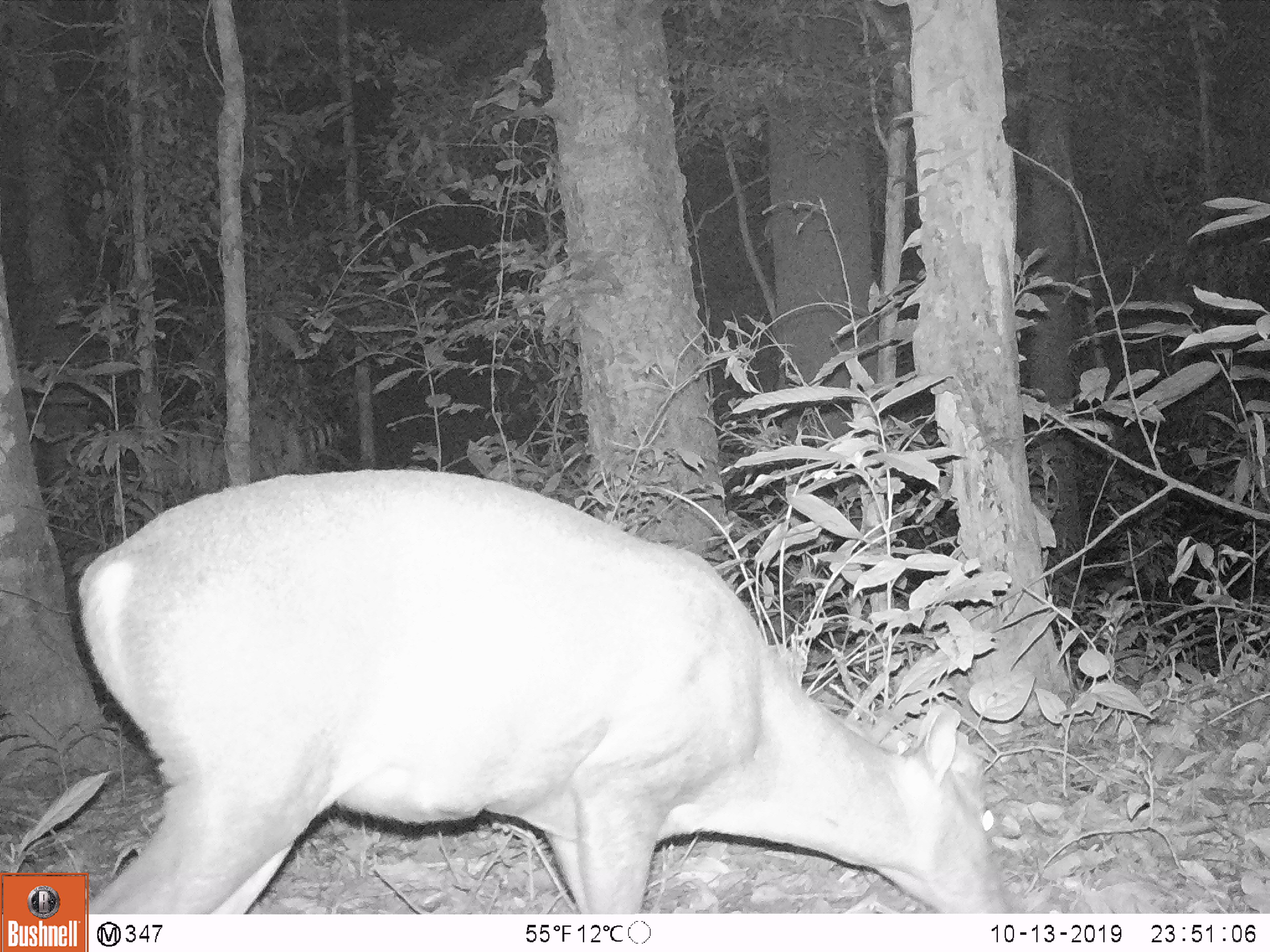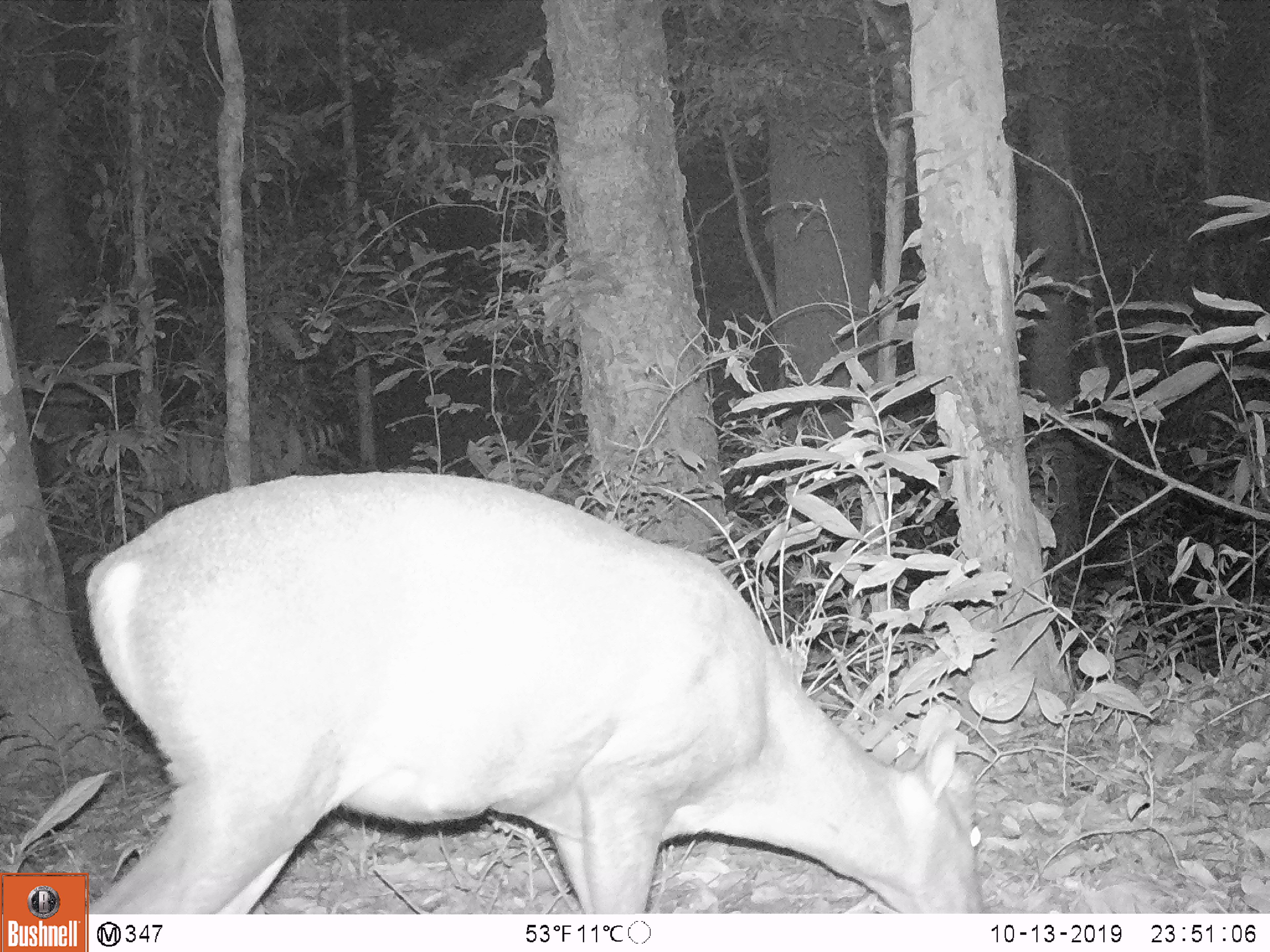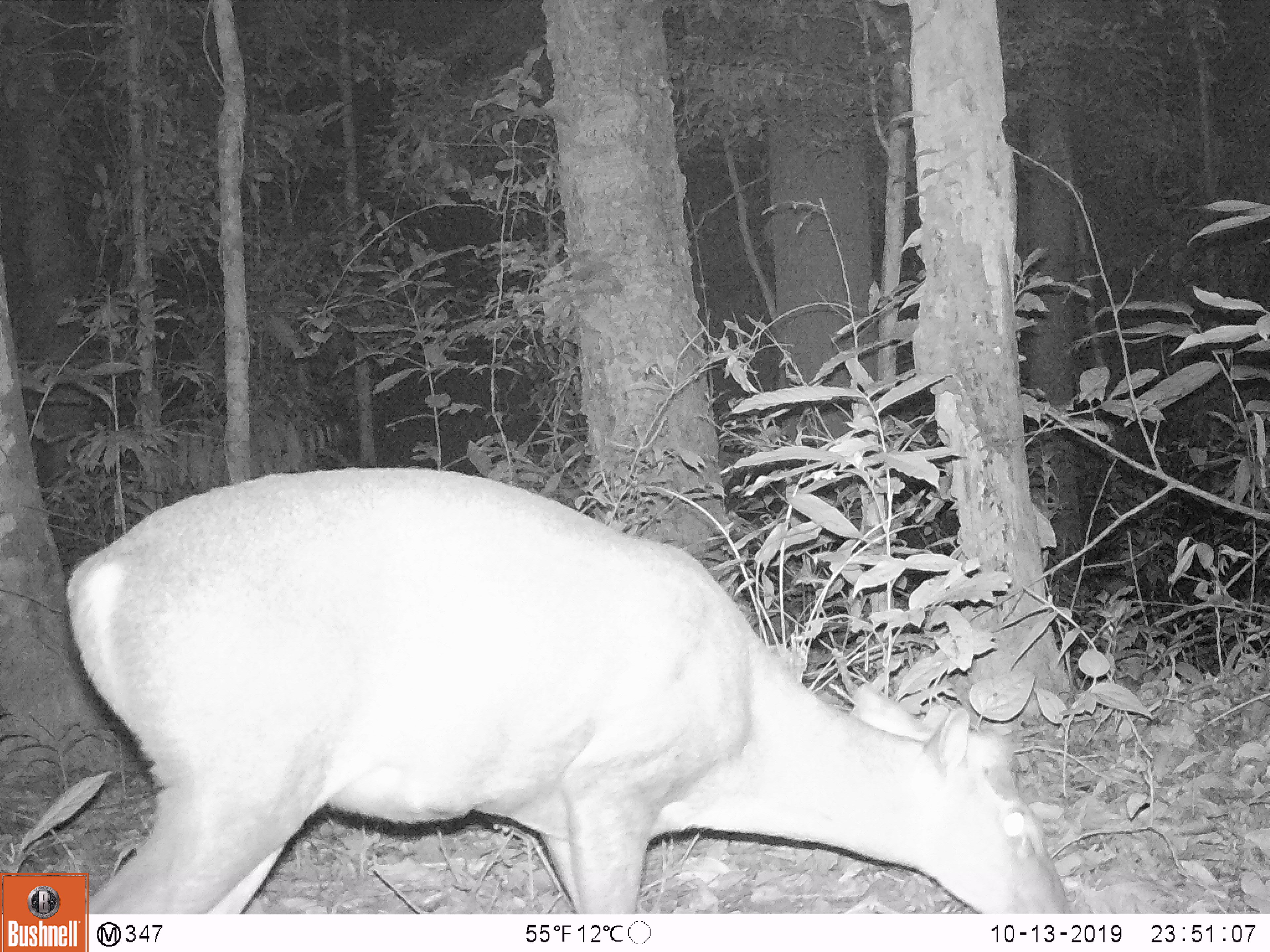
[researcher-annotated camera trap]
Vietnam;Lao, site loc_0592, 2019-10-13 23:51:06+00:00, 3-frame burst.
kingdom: Animalia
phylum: Chordata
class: Mammalia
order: Artiodactyla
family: Cervidae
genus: Muntiacus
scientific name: Muntiacus rooseveltorum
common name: roosevelt's muntjac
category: roosevelts muntjac group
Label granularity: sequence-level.